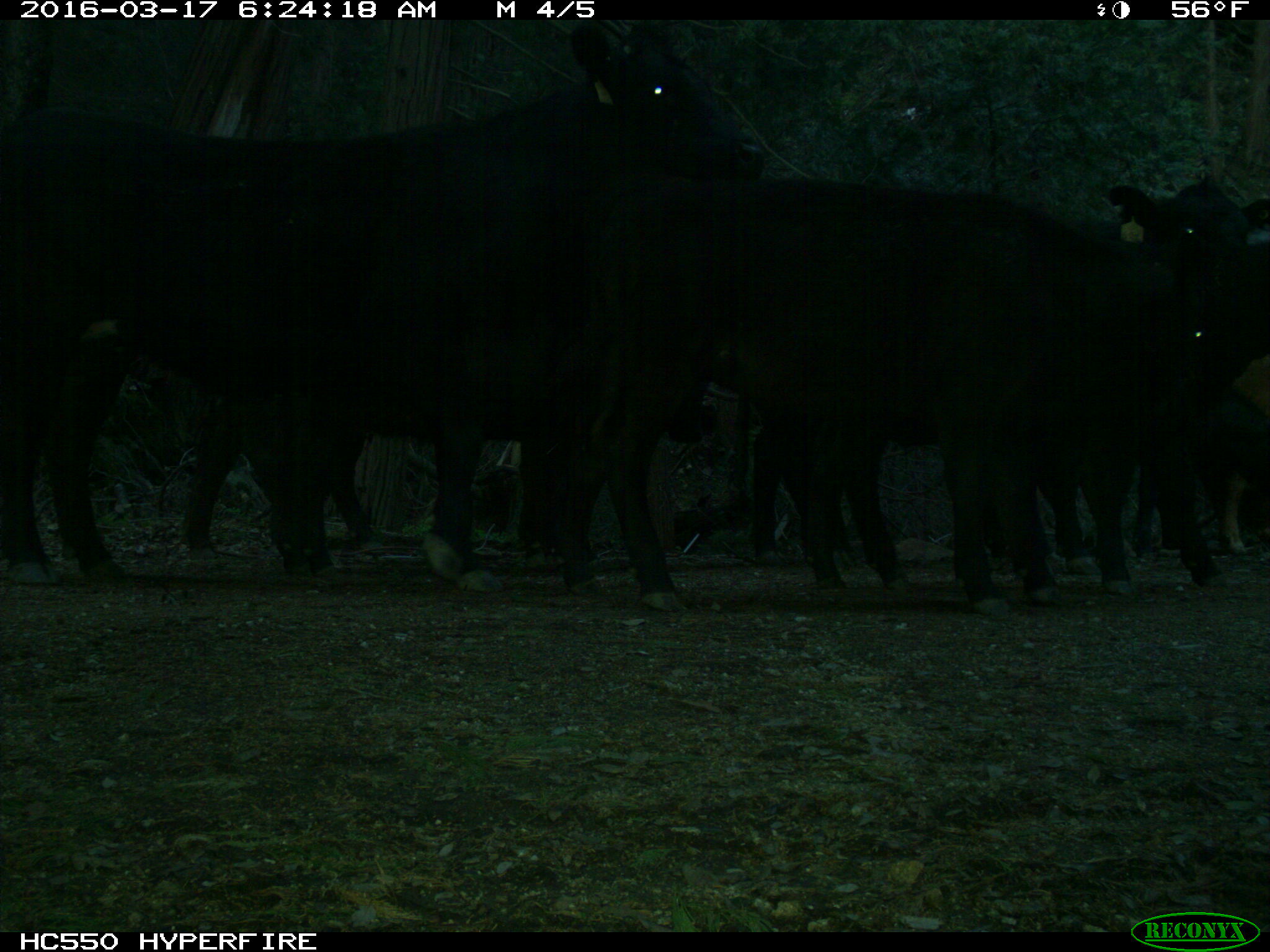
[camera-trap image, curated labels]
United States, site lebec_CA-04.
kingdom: Animalia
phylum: Chordata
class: Mammalia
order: Artiodactyla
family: Bovidae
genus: Bos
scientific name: Bos taurus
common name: domestic cow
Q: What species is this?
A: Bos taurus (domestic cow).